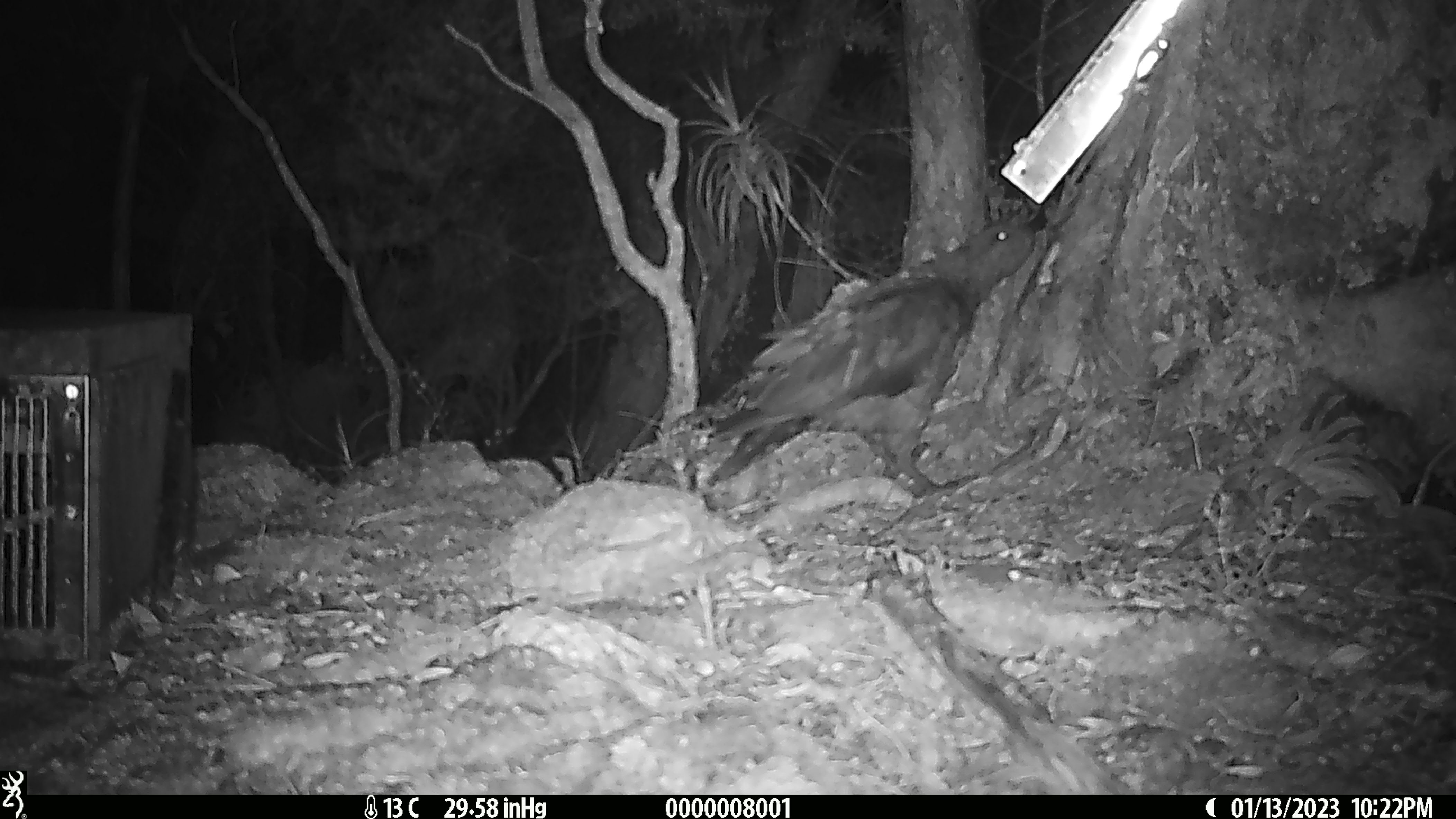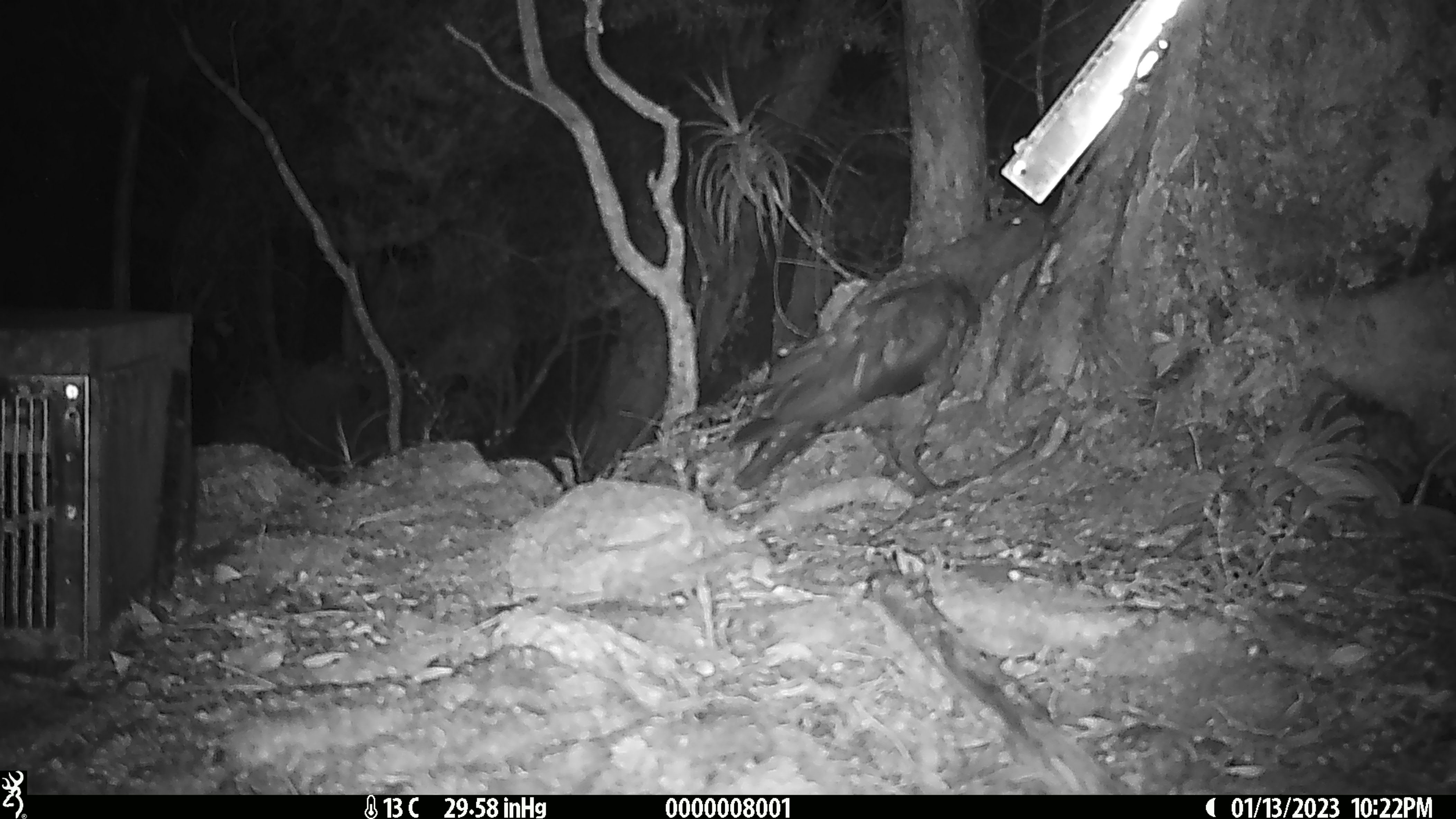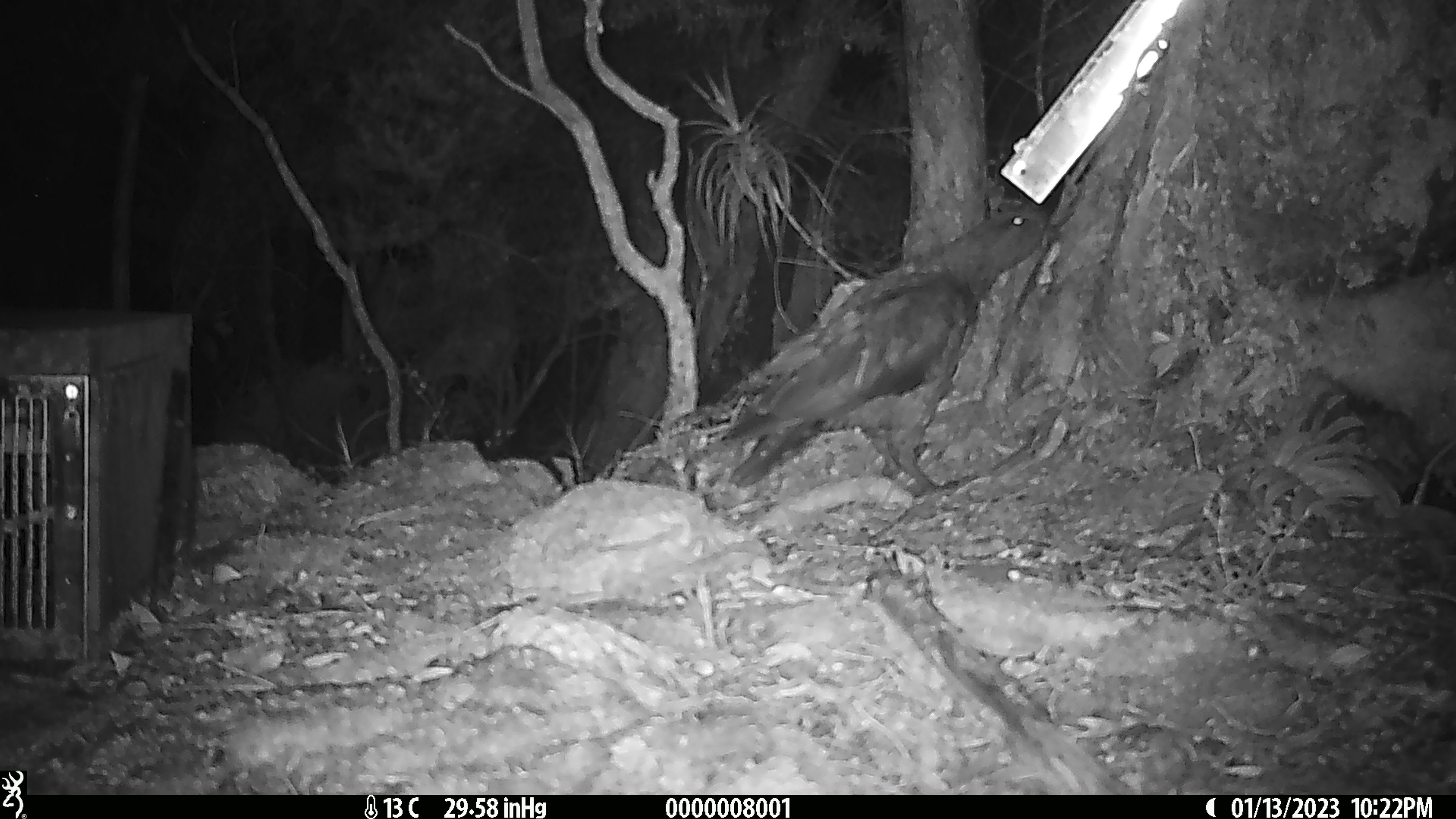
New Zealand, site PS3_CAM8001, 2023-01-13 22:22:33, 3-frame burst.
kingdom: Animalia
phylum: Chordata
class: Aves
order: Psittaciformes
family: Strigopidae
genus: Nestor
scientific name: Nestor notabilis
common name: kea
Kea (Nestor notabilis).